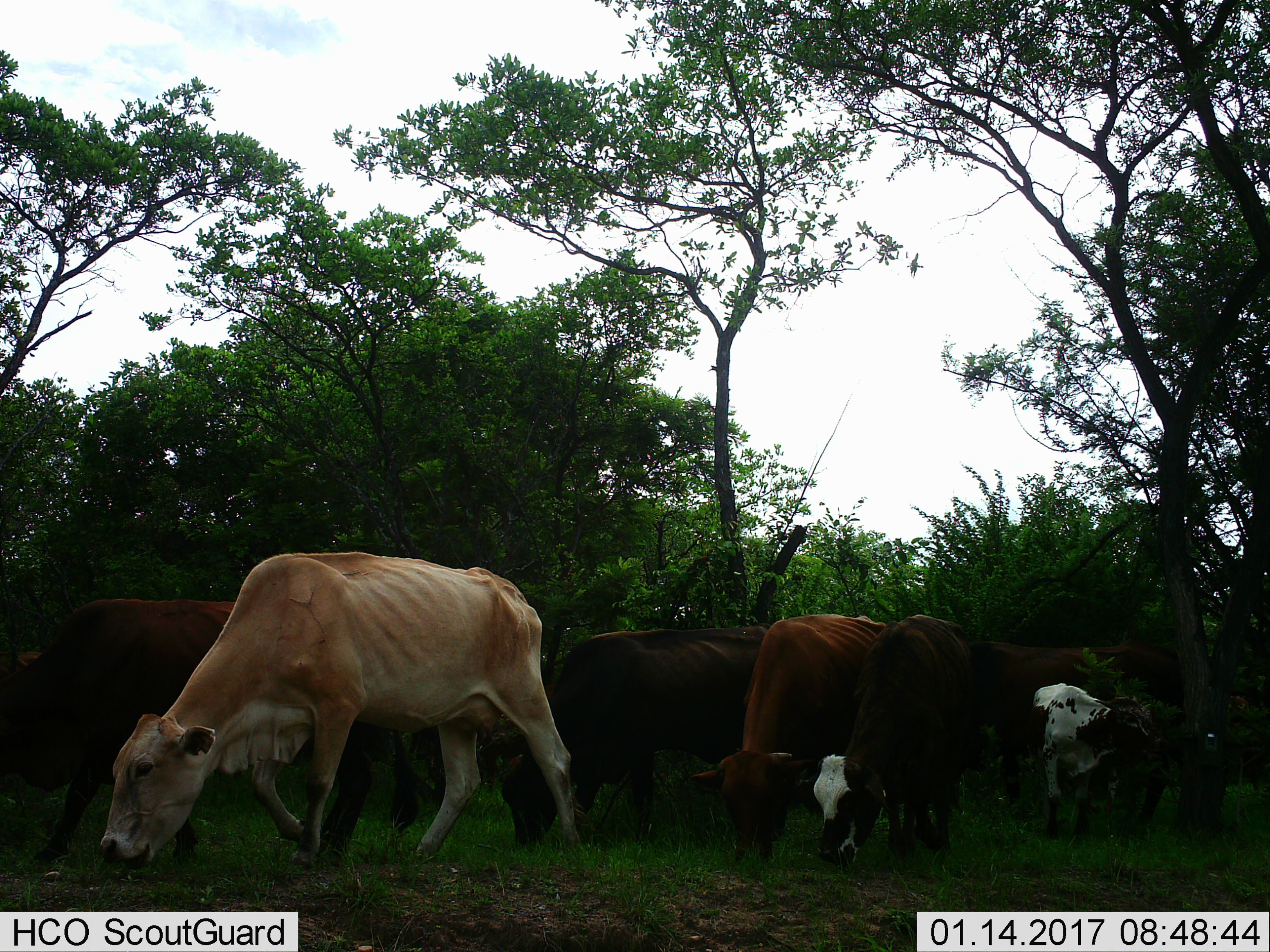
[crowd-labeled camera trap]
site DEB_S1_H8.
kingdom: Animalia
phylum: Chordata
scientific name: Vertebrata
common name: domestic animal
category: domesticanimal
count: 7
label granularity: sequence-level